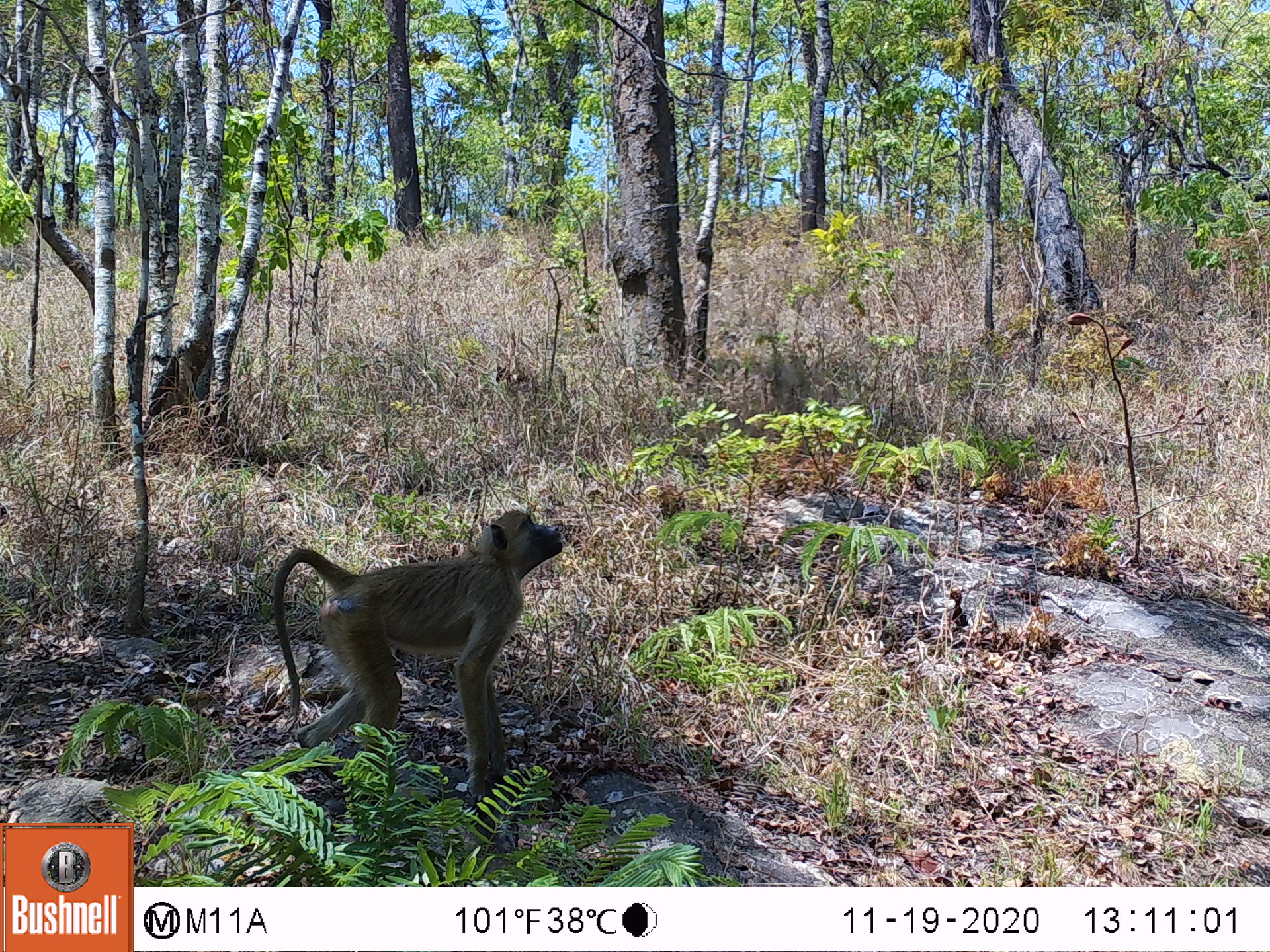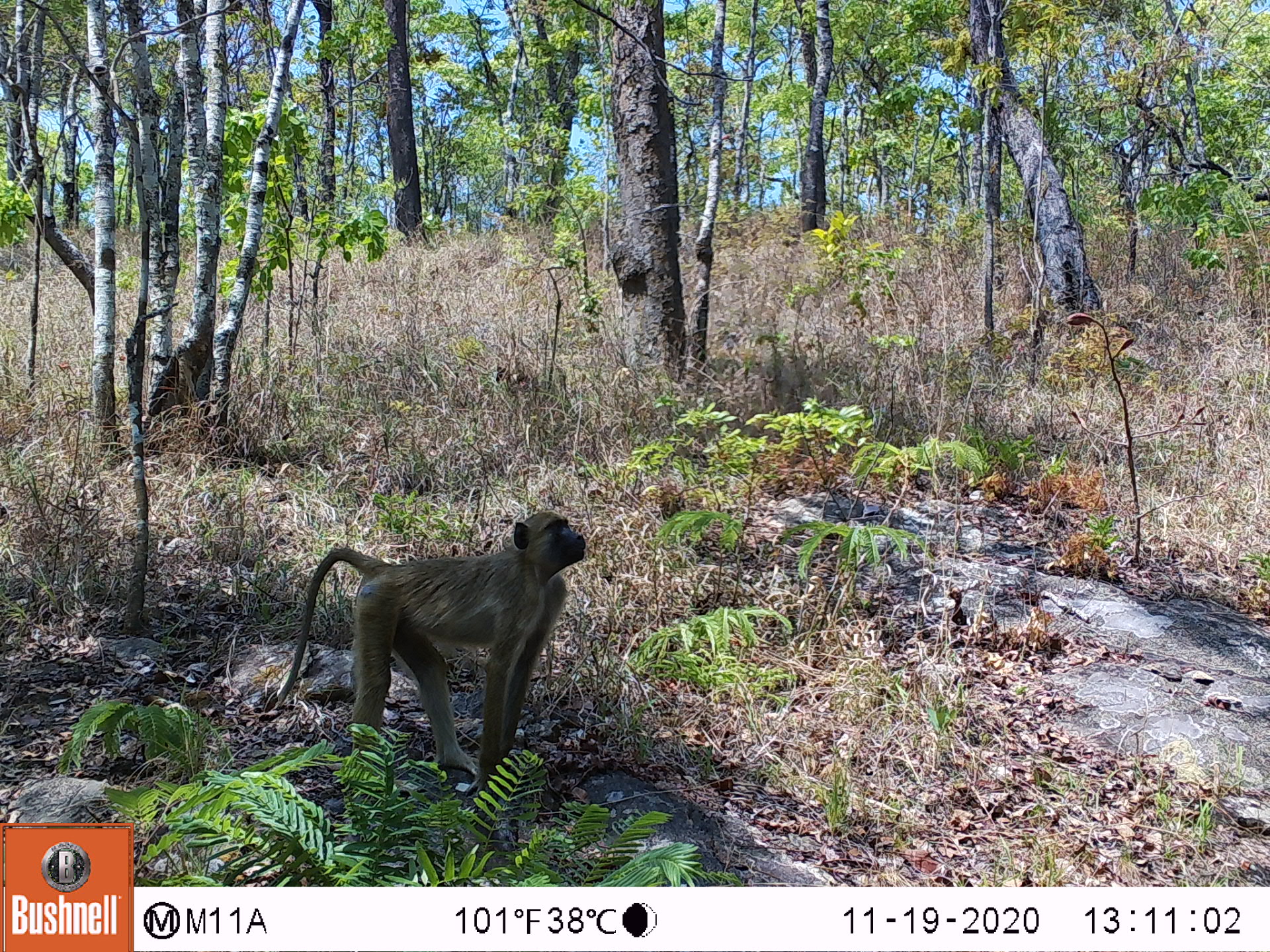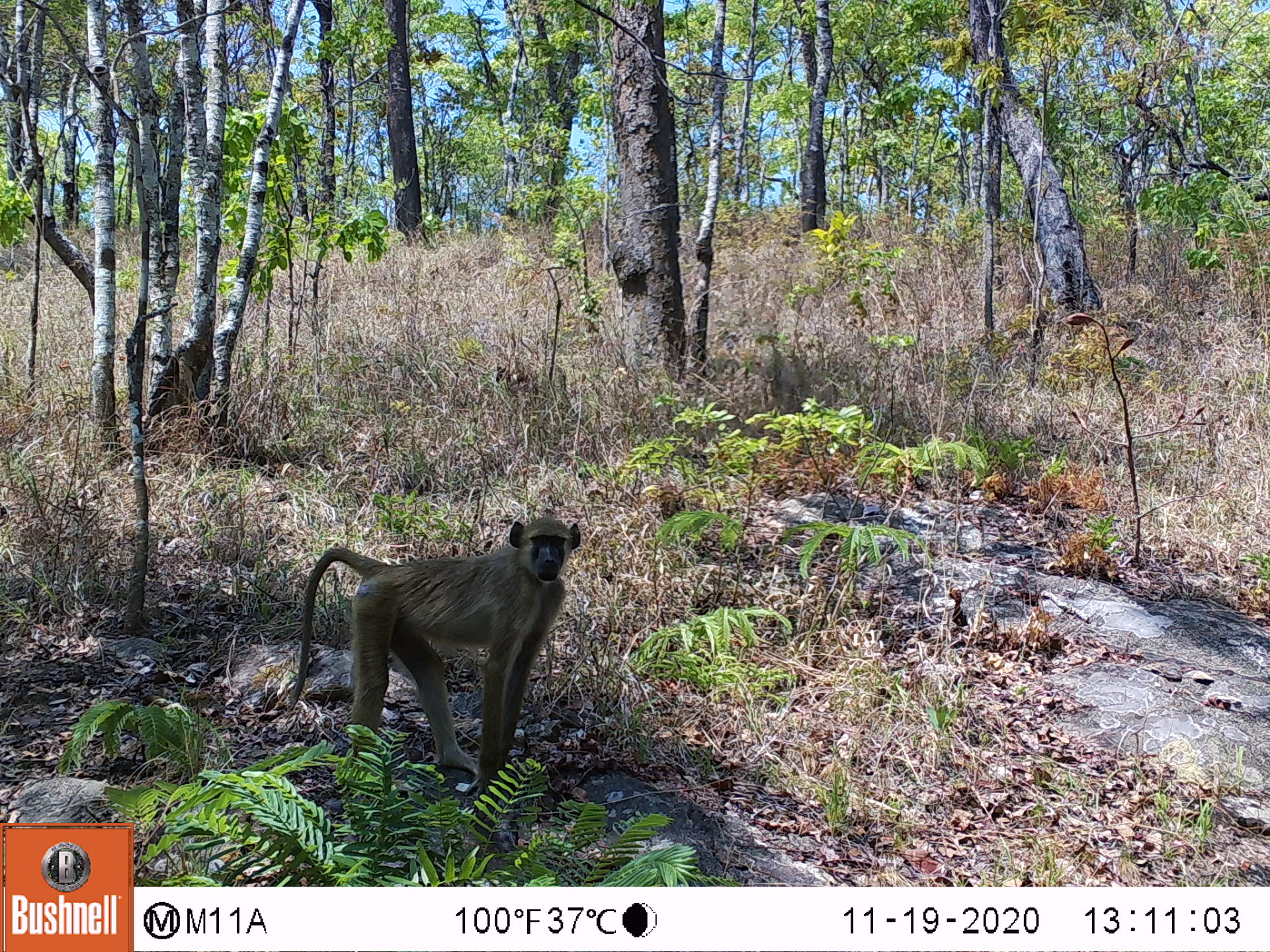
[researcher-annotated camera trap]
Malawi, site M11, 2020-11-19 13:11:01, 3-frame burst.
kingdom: Animalia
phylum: Chordata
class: Mammalia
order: Primates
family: Cercopithecidae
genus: Papio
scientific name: Papio cynocephalus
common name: yellow baboon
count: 1